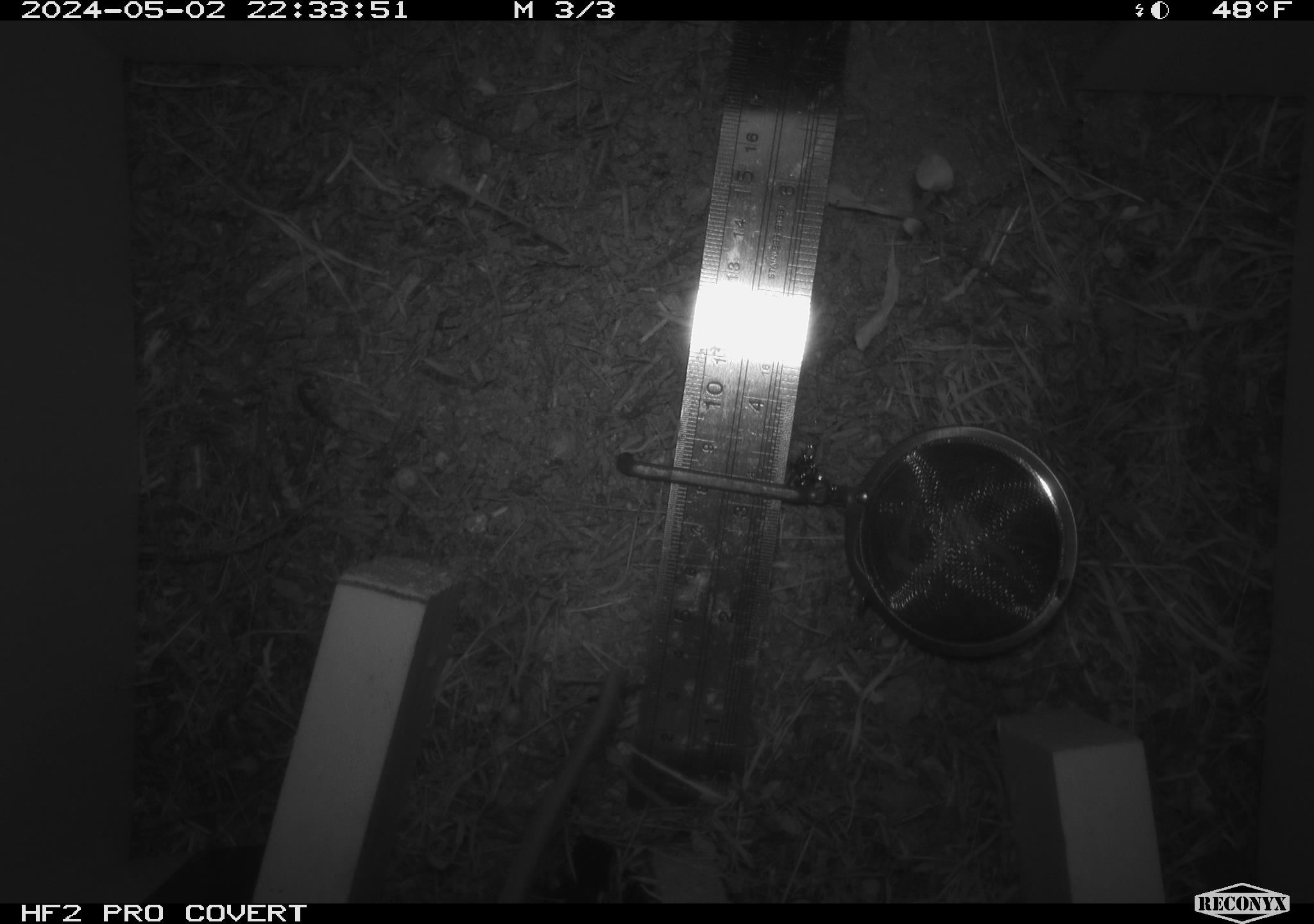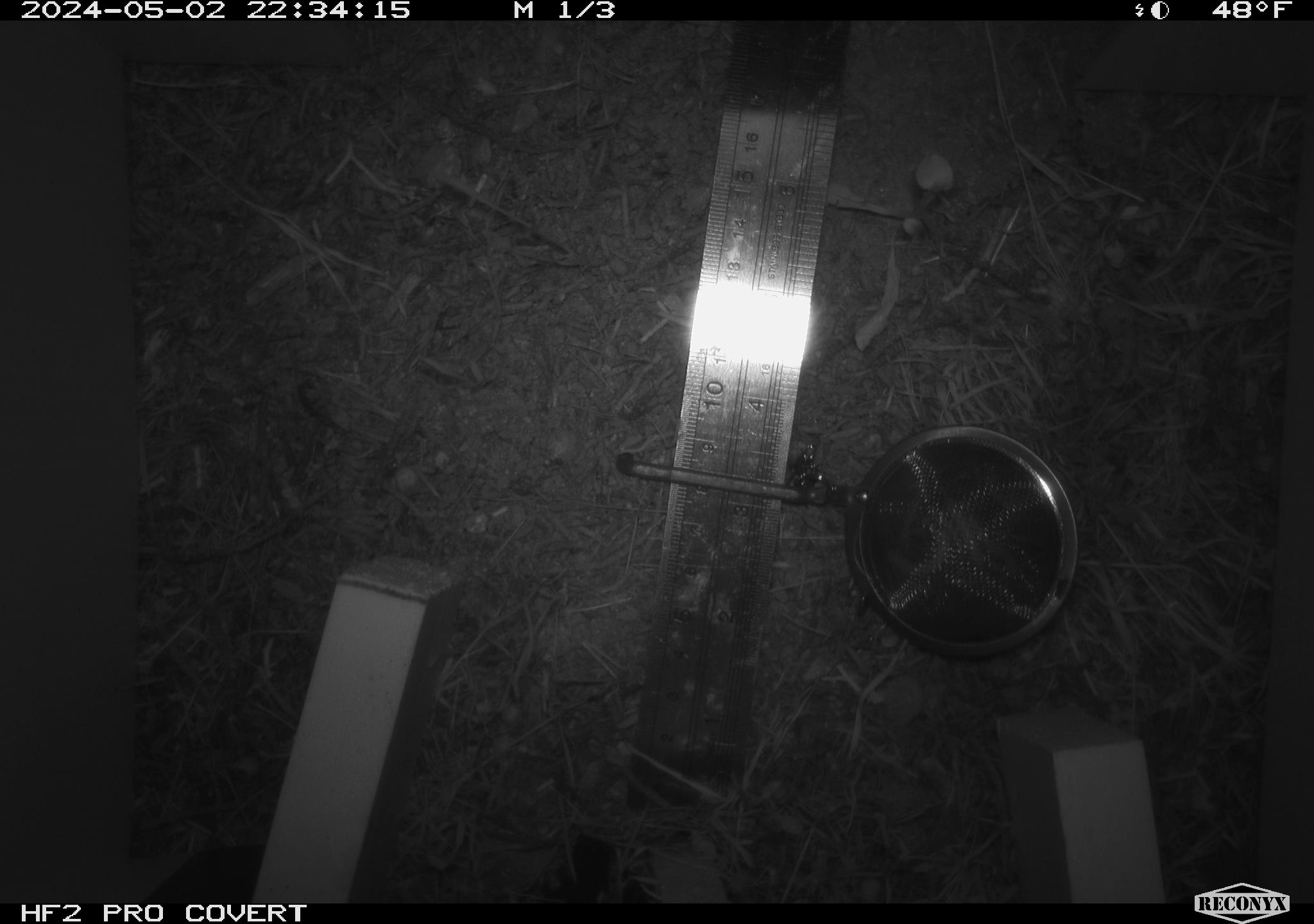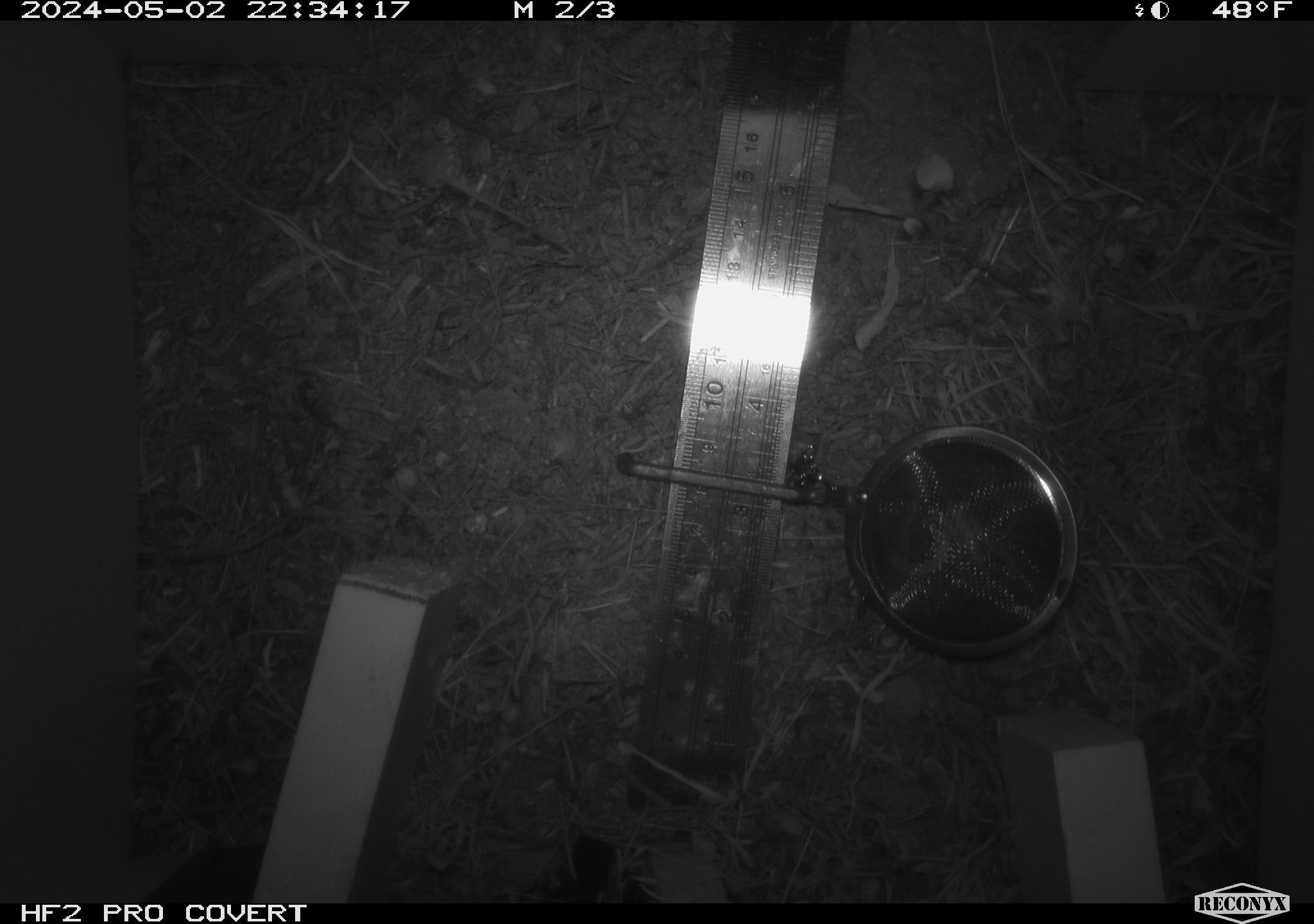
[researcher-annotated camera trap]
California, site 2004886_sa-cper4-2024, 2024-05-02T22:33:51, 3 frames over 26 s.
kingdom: Animalia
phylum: Chordata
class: Mammalia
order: Rodentia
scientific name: Rodentia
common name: rodent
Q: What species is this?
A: Rodent (Rodentia).